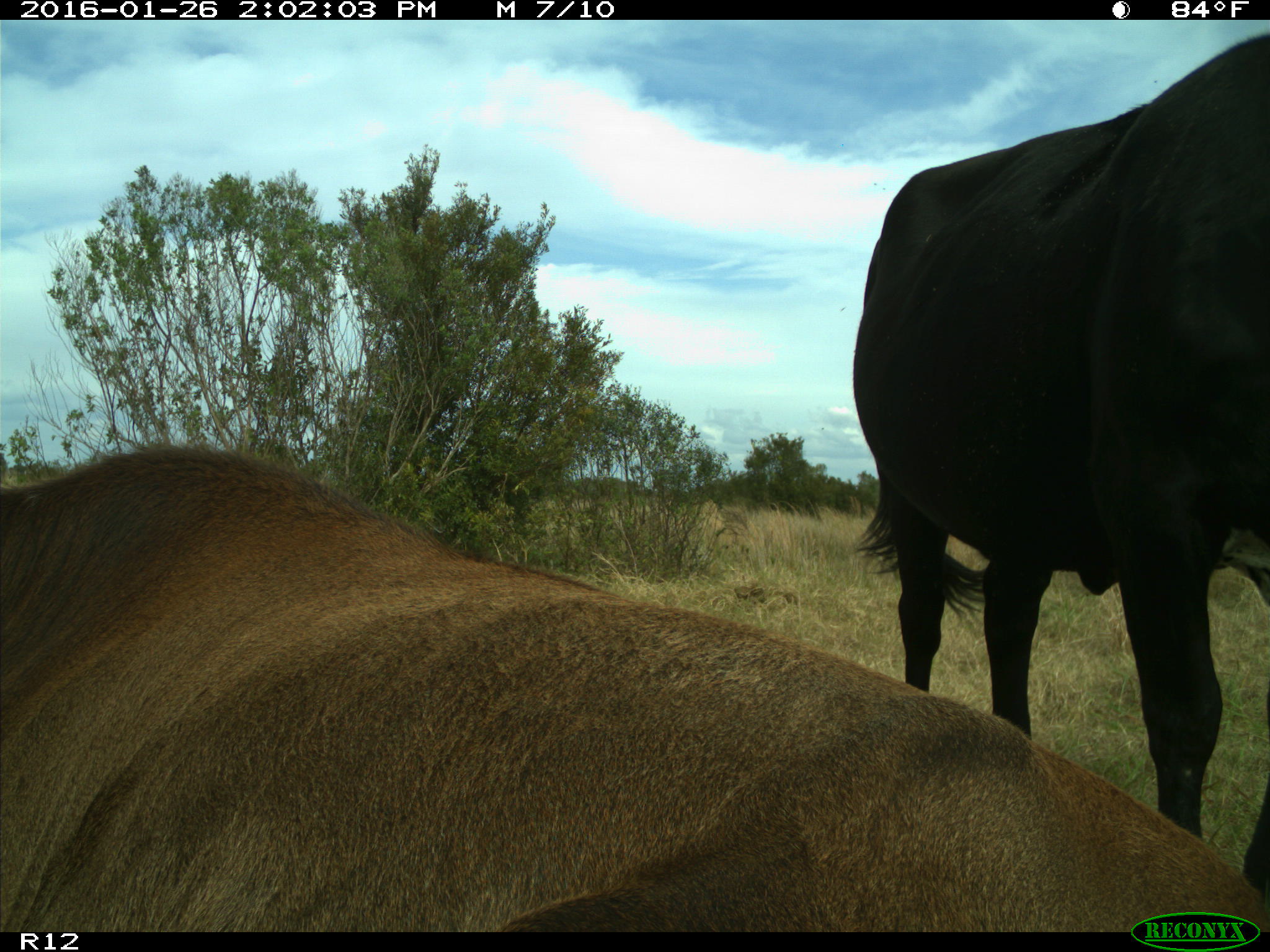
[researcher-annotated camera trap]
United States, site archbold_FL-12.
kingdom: Animalia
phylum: Chordata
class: Mammalia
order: Artiodactyla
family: Bovidae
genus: Bos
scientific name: Bos taurus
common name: domestic cow